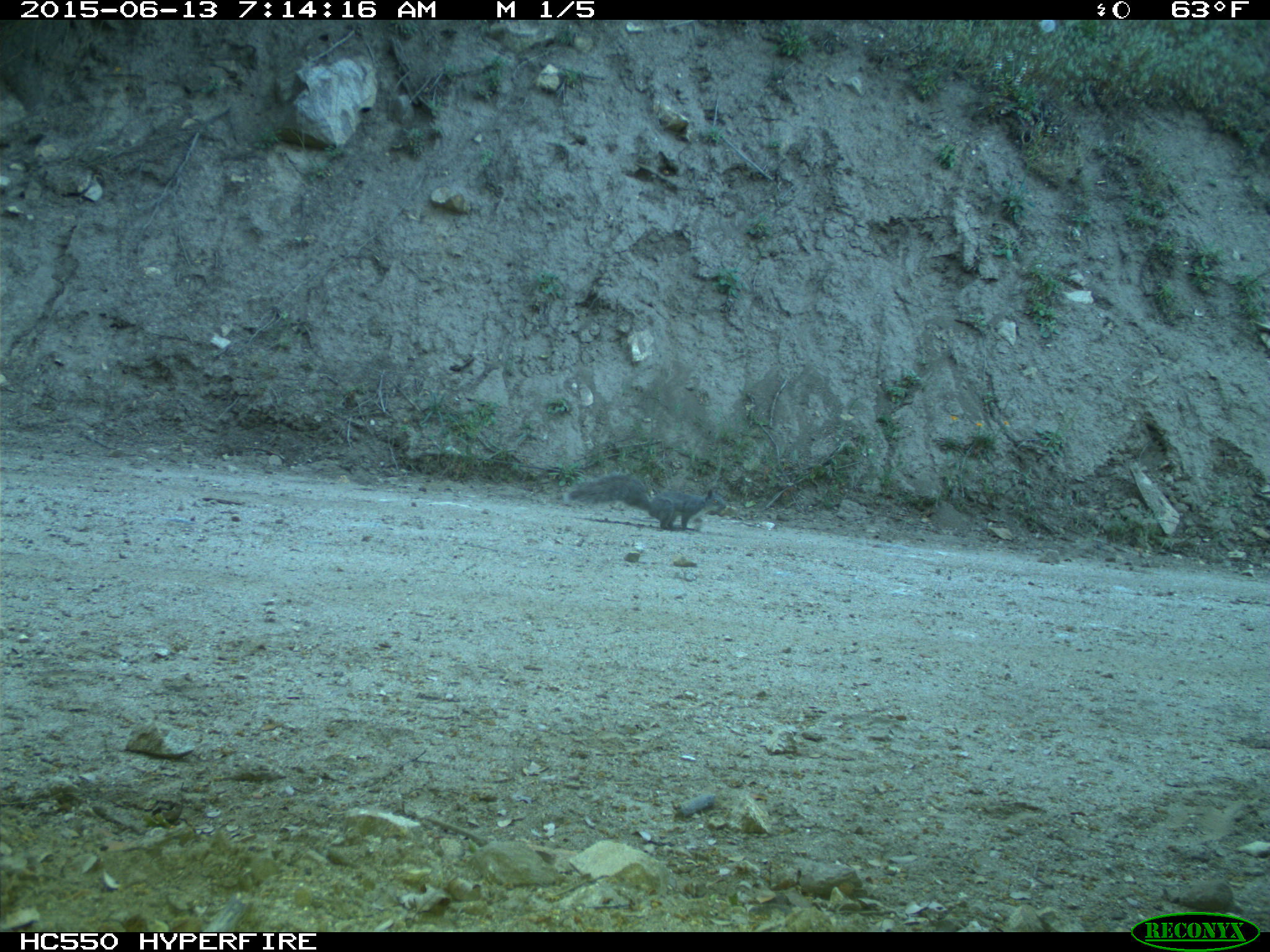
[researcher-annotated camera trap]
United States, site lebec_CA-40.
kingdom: Animalia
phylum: Chordata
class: Mammalia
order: Rodentia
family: Sciuridae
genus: Sciurus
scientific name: Sciurus carolinensis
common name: eastern gray squirrel